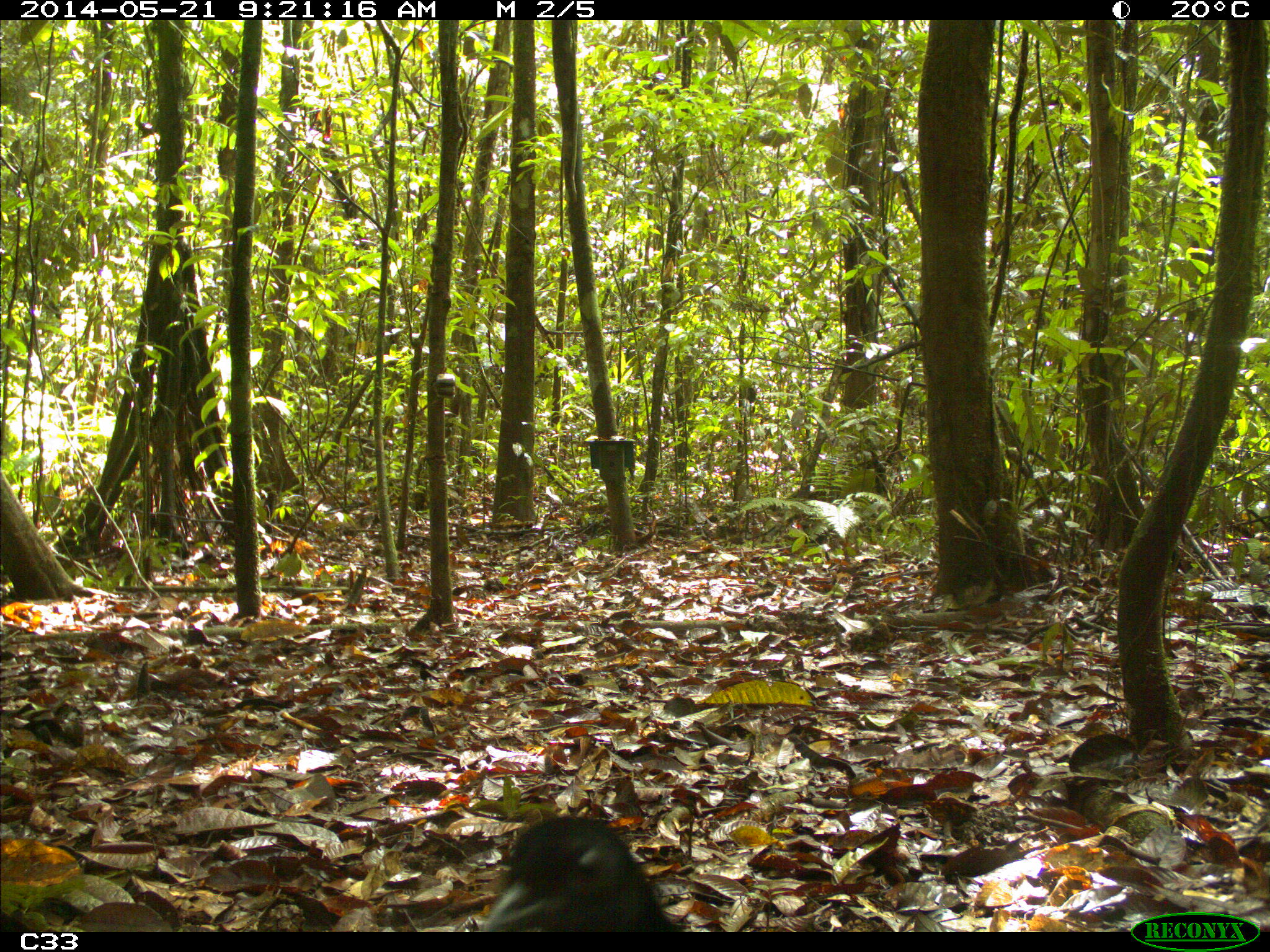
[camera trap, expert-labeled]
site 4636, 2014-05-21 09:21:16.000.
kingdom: Animalia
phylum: Chordata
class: Aves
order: Gruiformes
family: Psophiidae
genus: Psophia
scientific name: Psophia crepitans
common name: gray-winged trumpeter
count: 2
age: adult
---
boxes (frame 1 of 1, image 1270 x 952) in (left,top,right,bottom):
psophia crepitans: (478,815,688,931)